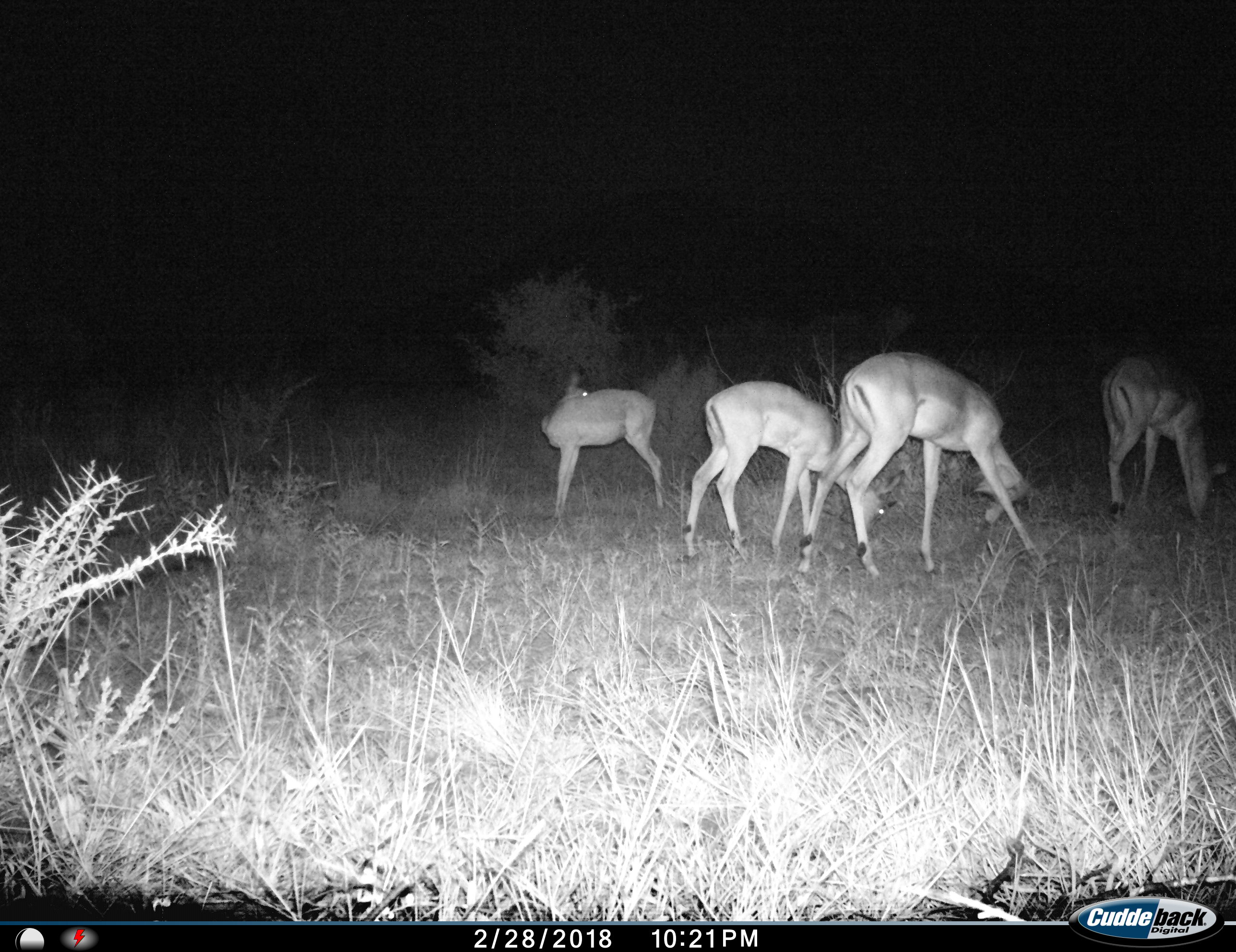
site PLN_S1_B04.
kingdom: Animalia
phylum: Chordata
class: Mammalia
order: Artiodactyla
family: Bovidae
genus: Aepyceros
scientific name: Aepyceros melampus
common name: impala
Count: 4.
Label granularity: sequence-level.